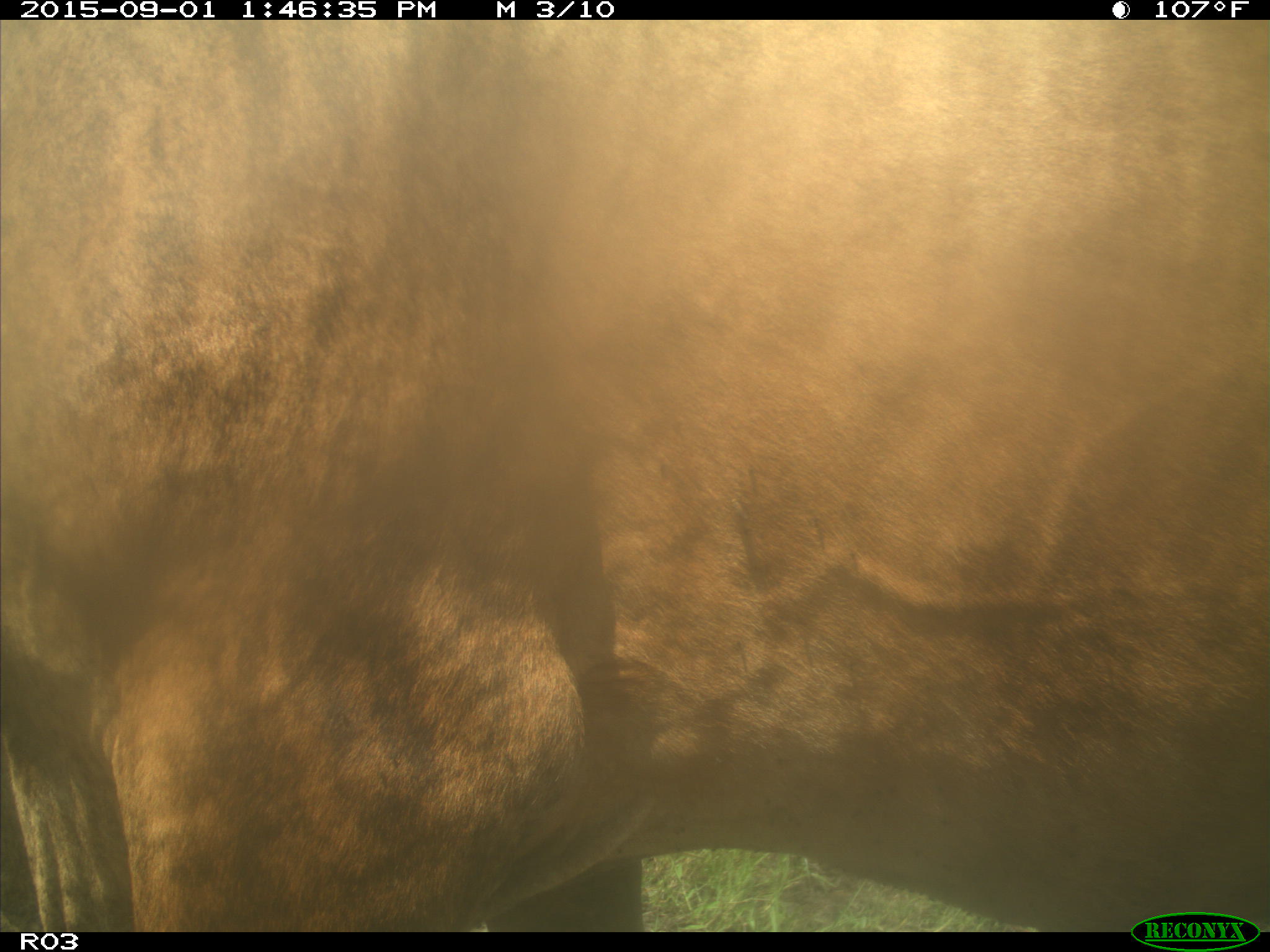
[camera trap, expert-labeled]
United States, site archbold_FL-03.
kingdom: Animalia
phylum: Chordata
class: Mammalia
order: Artiodactyla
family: Bovidae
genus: Bos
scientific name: Bos taurus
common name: domestic cow